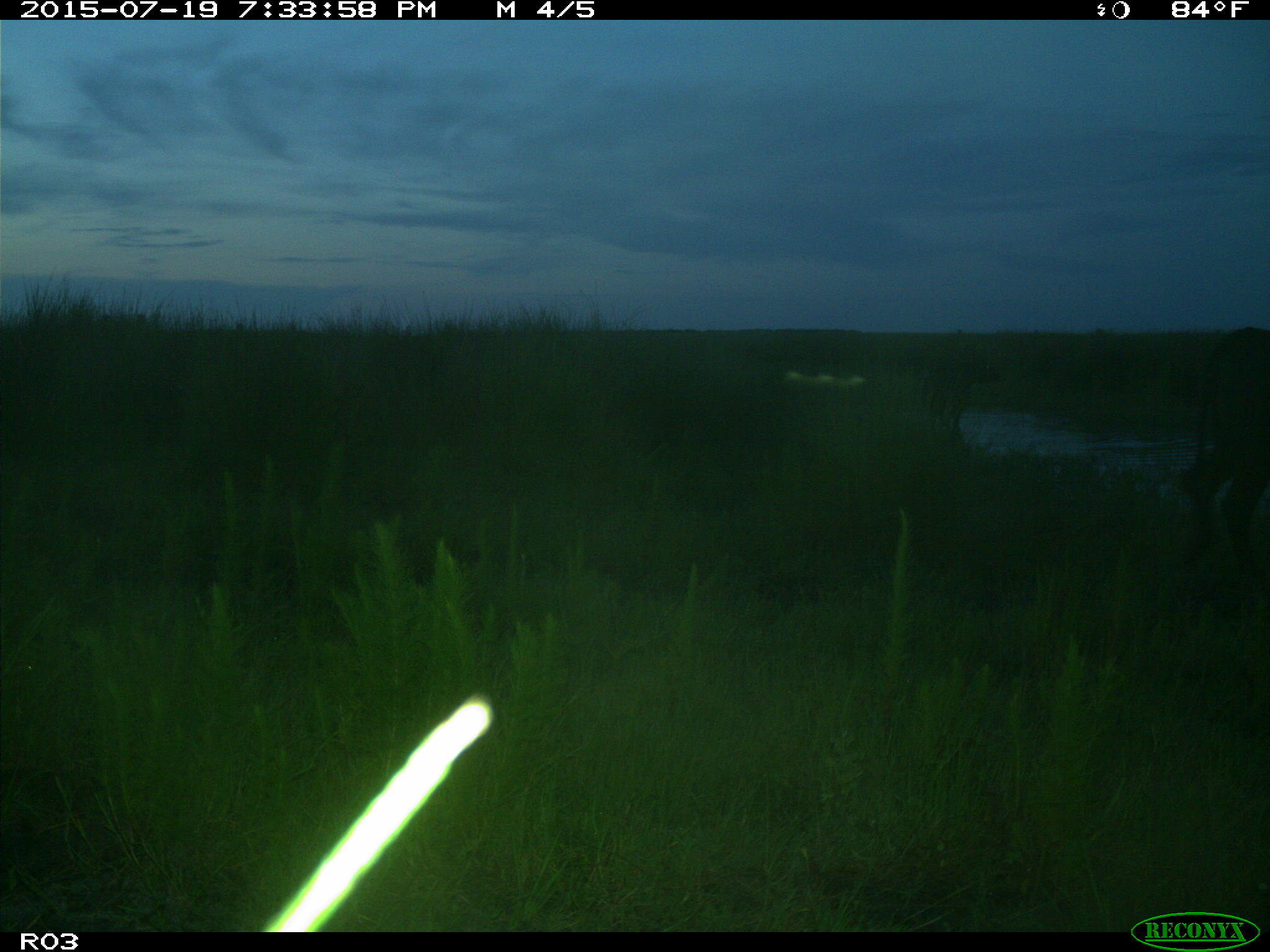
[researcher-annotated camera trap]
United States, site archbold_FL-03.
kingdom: Animalia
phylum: Chordata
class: Mammalia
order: Artiodactyla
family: Bovidae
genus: Bos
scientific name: Bos taurus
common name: domestic cow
Bos taurus (domestic cow).